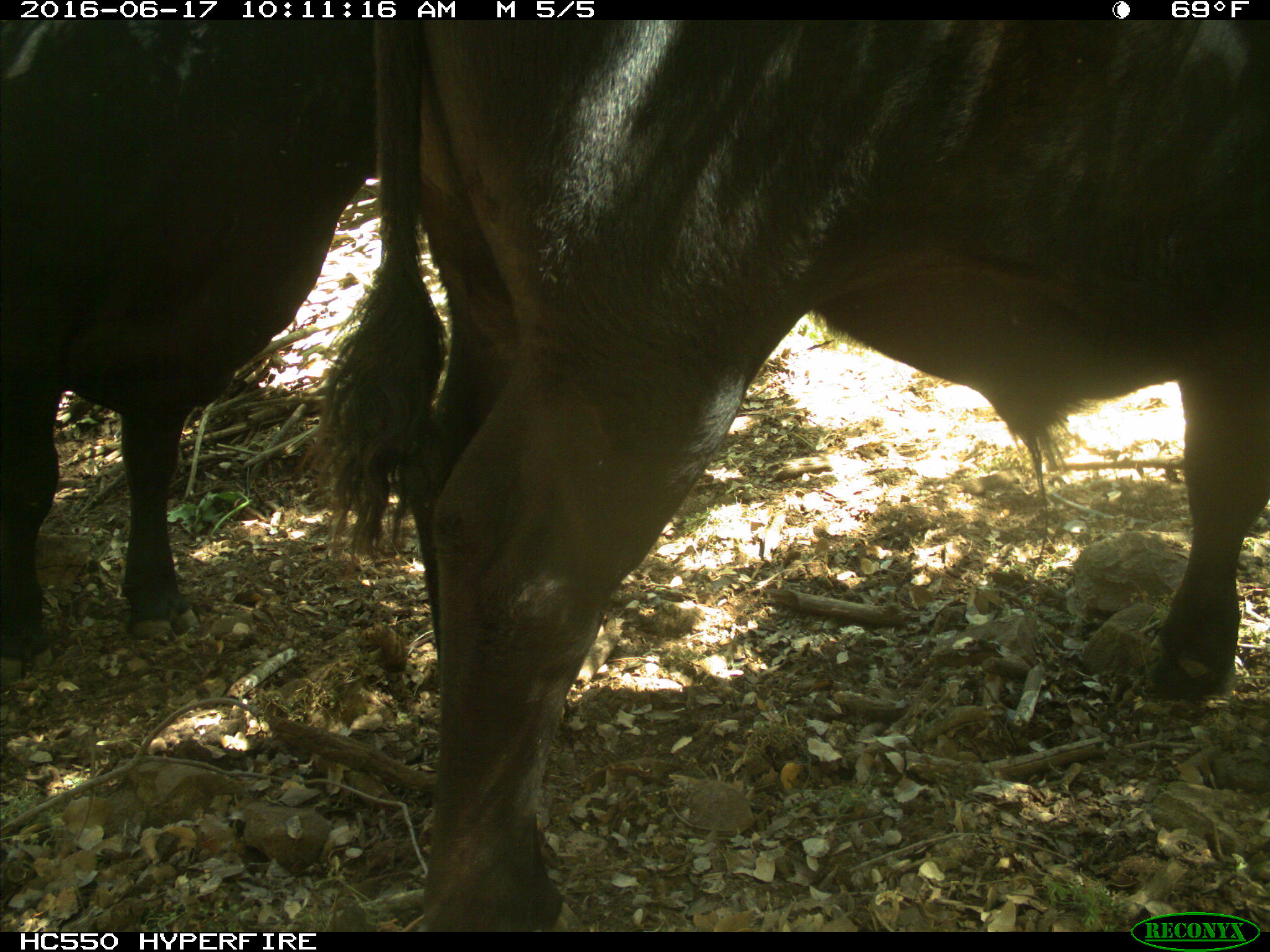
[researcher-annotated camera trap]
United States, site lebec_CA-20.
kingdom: Animalia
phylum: Chordata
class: Mammalia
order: Artiodactyla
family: Bovidae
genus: Bos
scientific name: Bos taurus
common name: domestic cow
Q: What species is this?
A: Bos taurus (domestic cow).